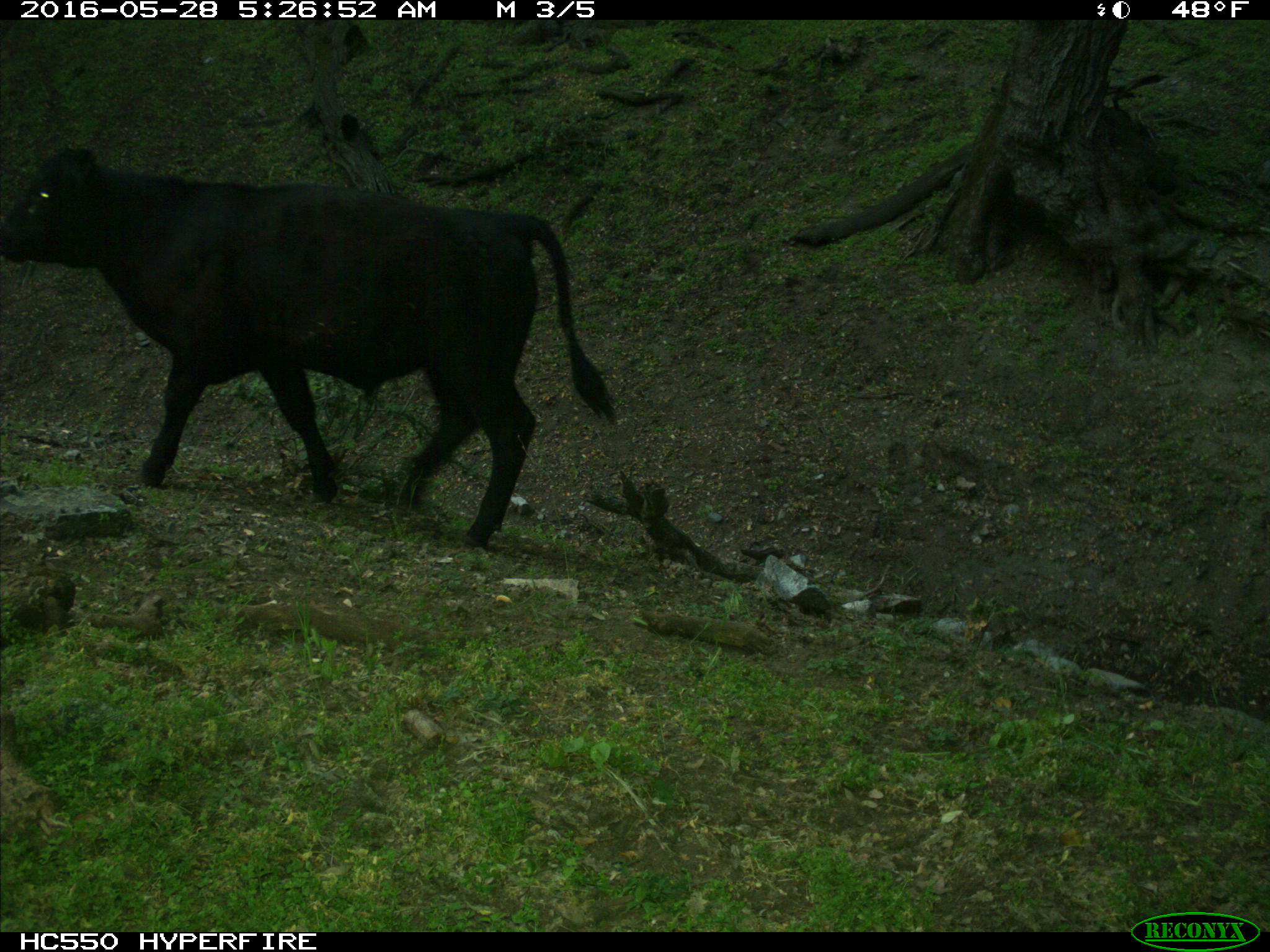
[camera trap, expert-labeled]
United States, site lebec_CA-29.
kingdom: Animalia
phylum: Chordata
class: Mammalia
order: Artiodactyla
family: Bovidae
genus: Bos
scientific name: Bos taurus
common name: domestic cow